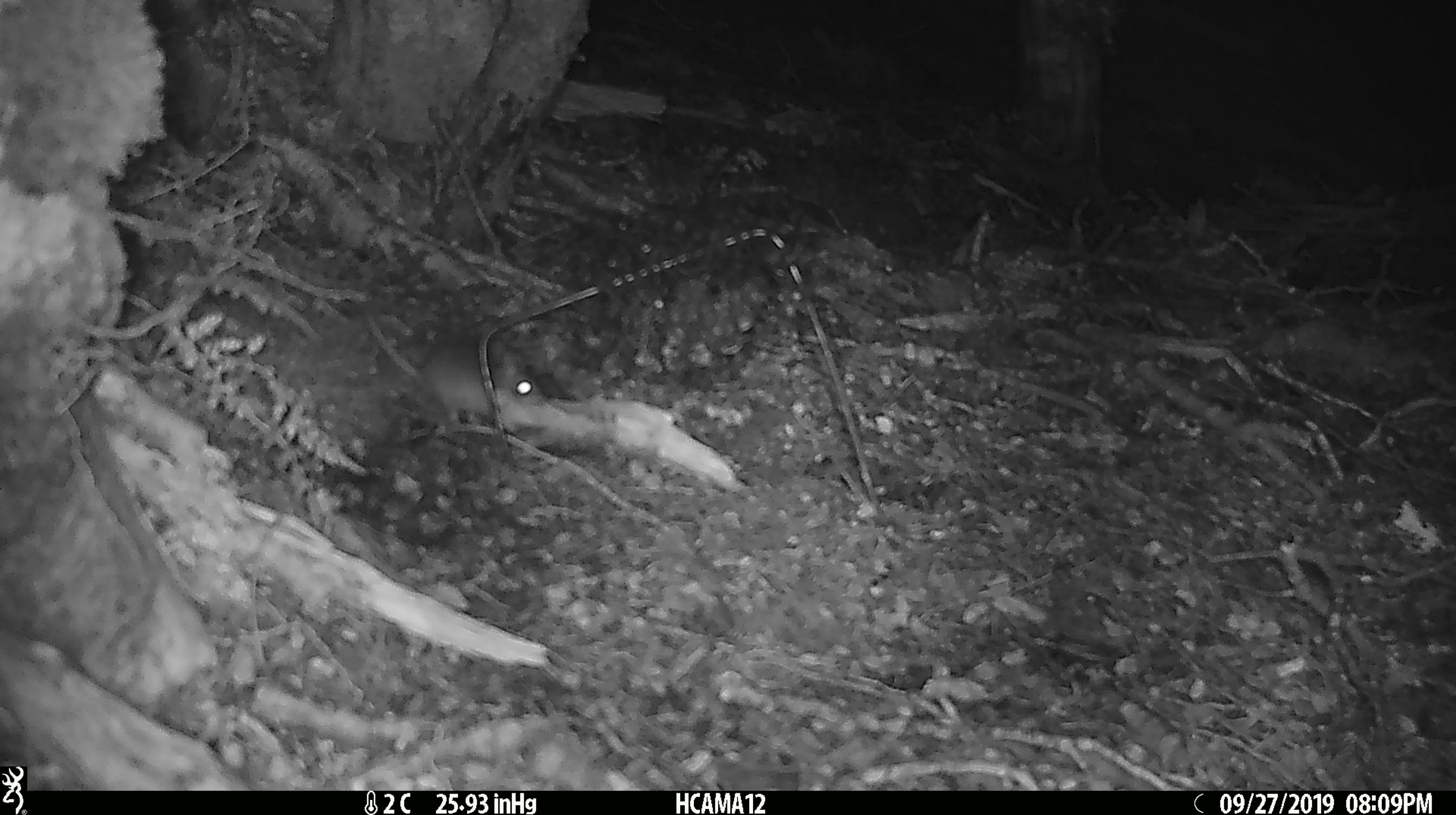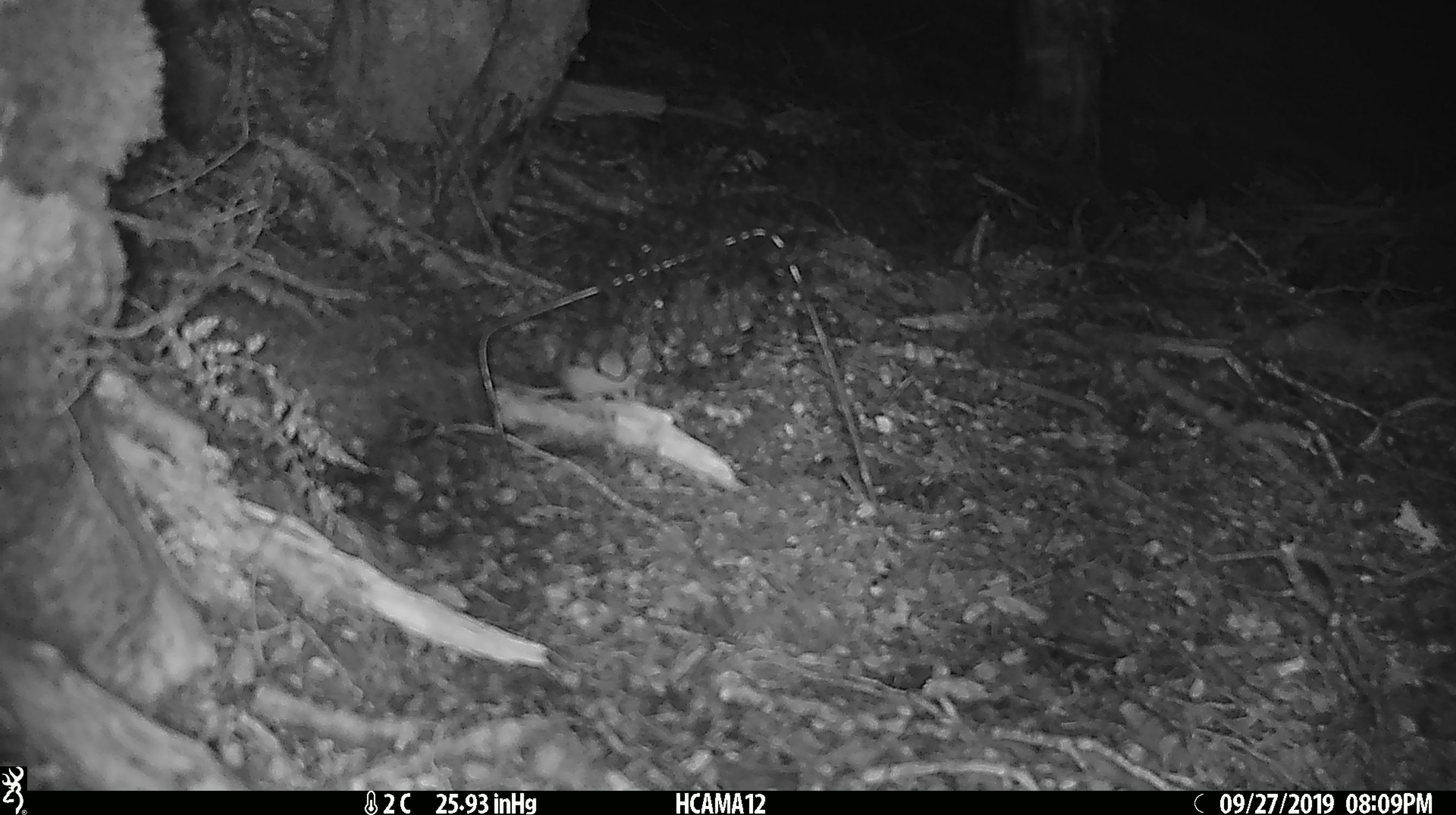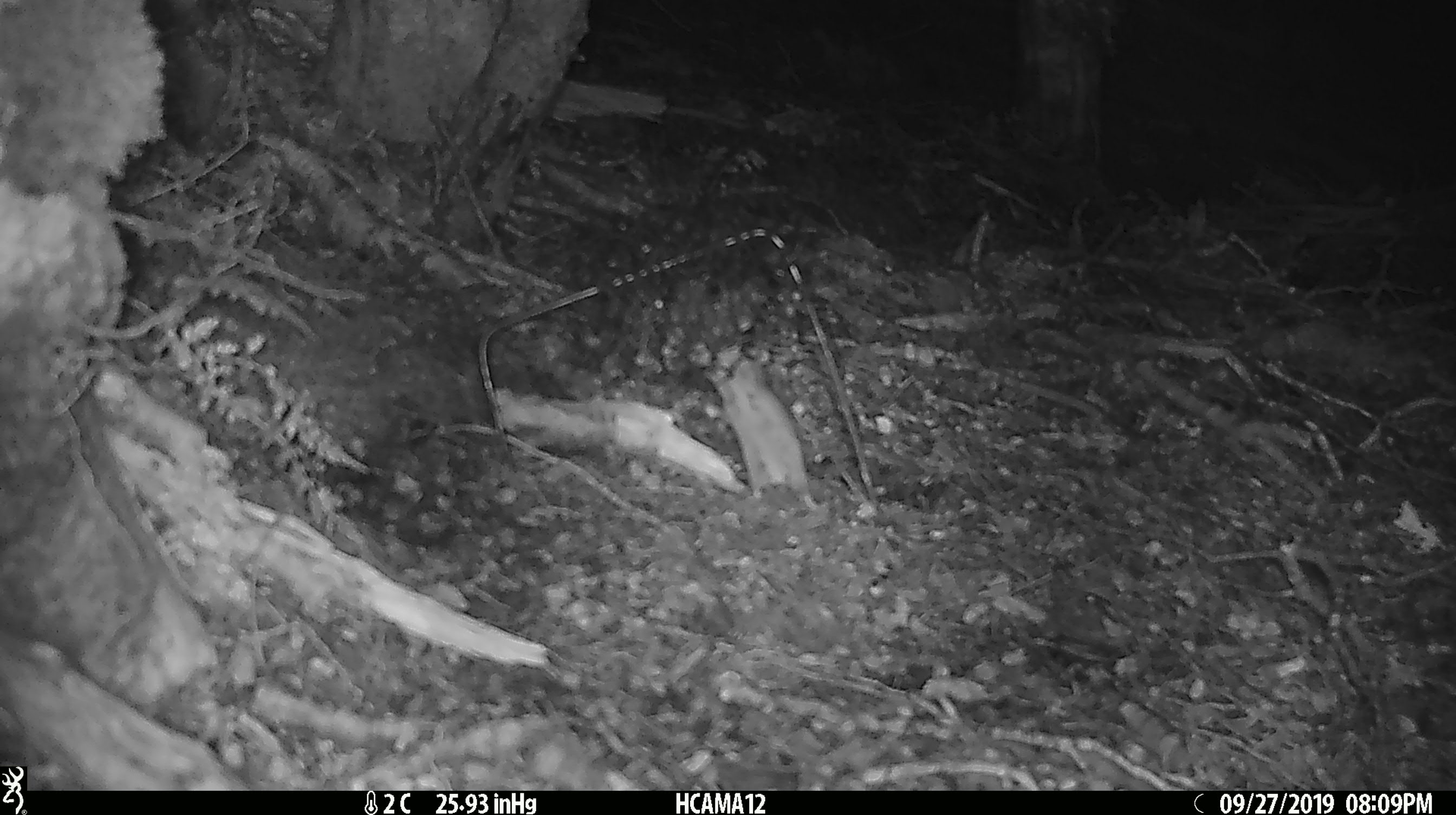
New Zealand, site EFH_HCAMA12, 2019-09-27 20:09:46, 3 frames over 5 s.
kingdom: Animalia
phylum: Chordata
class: Mammalia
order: Rodentia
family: Muridae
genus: Mus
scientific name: Mus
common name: mouse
Mouse (Mus).